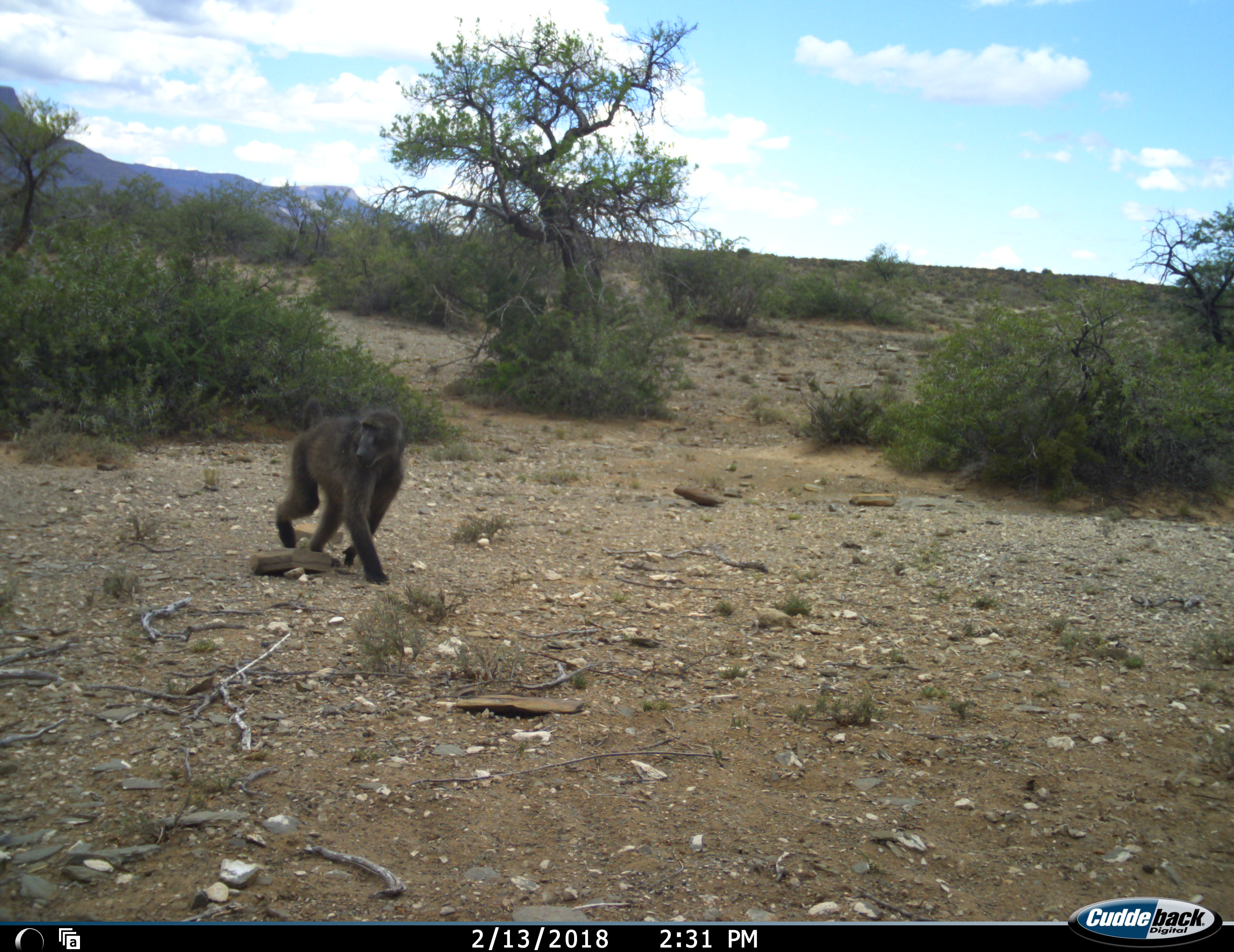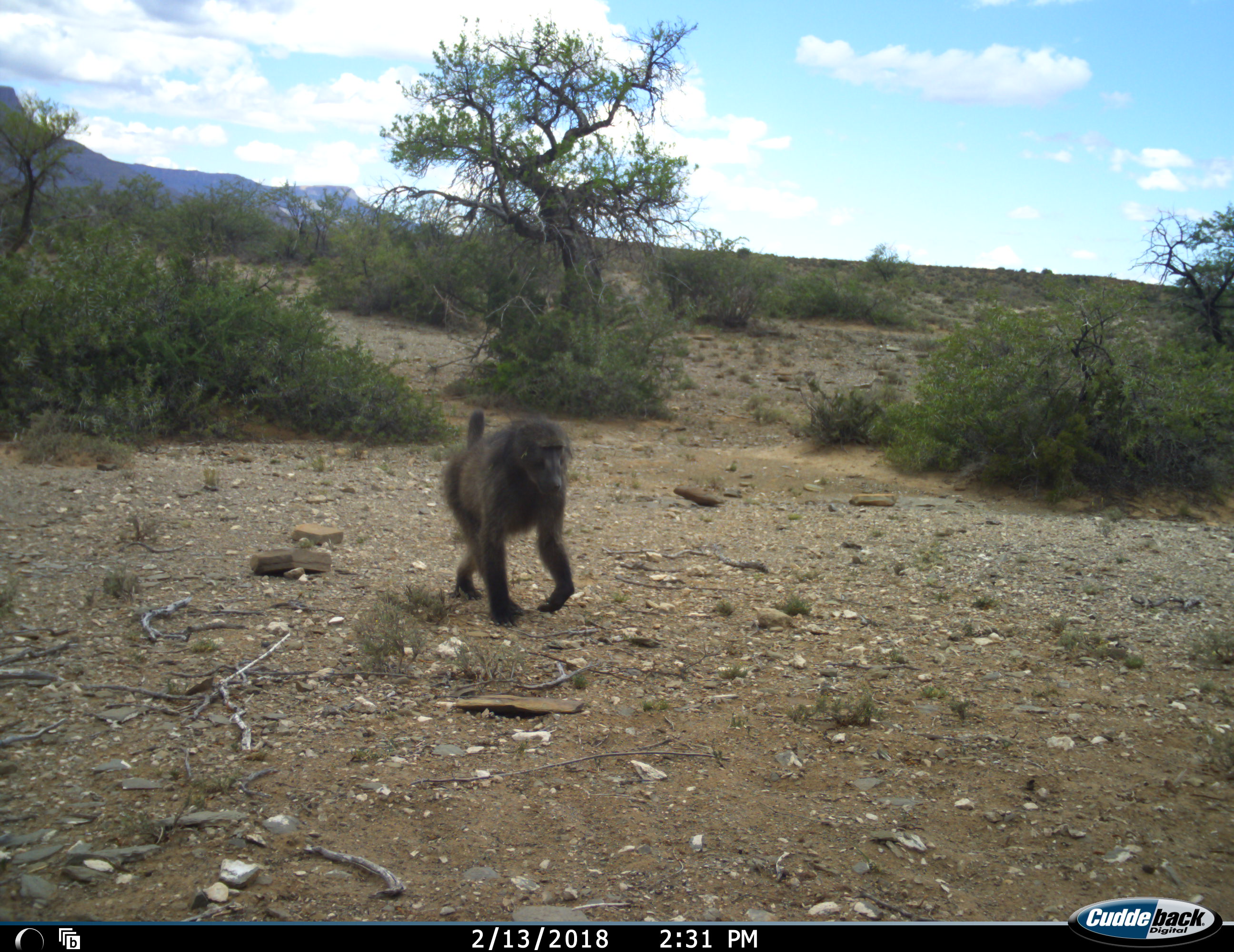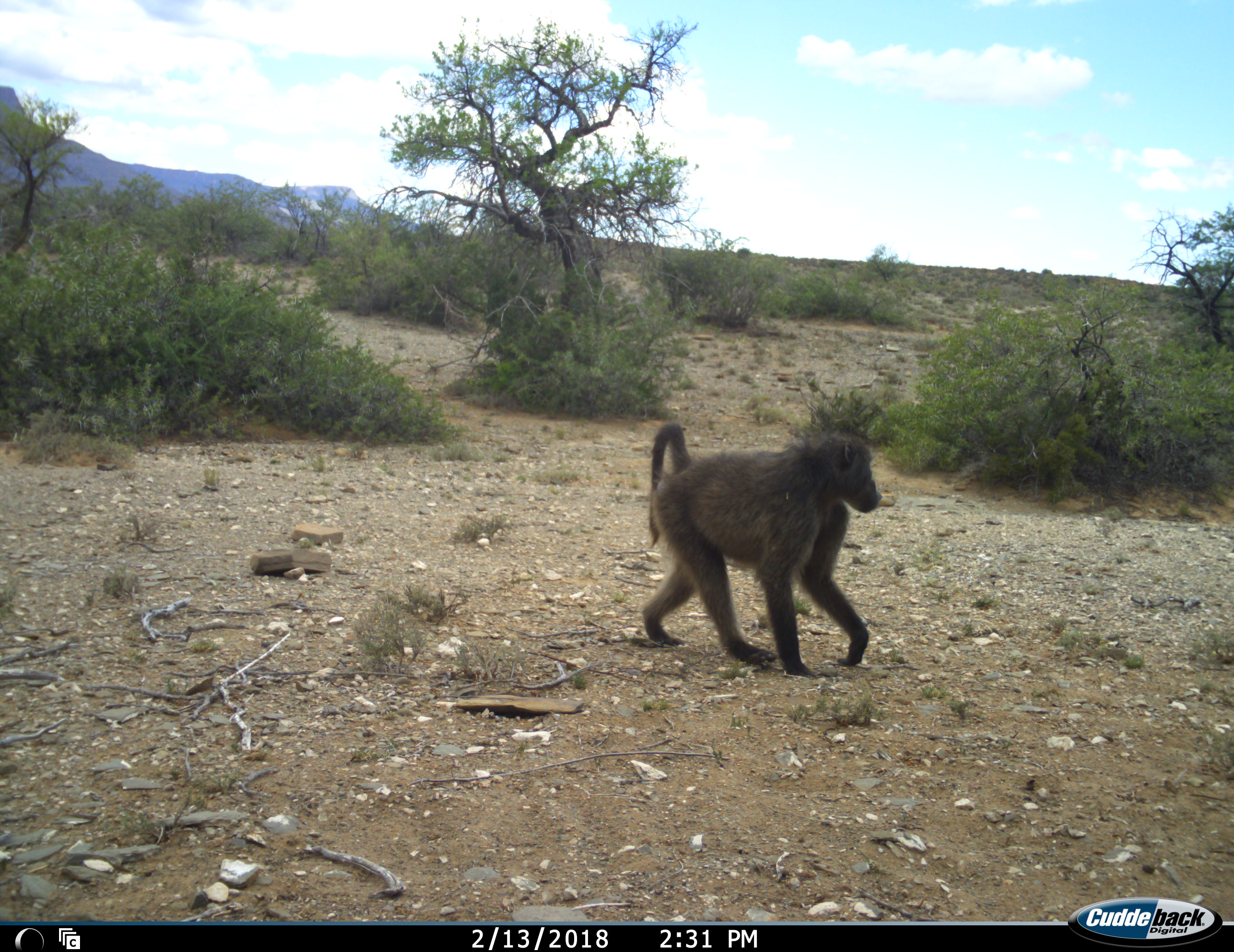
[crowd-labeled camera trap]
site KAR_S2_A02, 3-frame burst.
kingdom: Animalia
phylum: Chordata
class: Mammalia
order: Primates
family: Cercopithecidae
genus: Papio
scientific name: Papio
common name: baboon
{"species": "baboon (Papio)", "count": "1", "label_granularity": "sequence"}